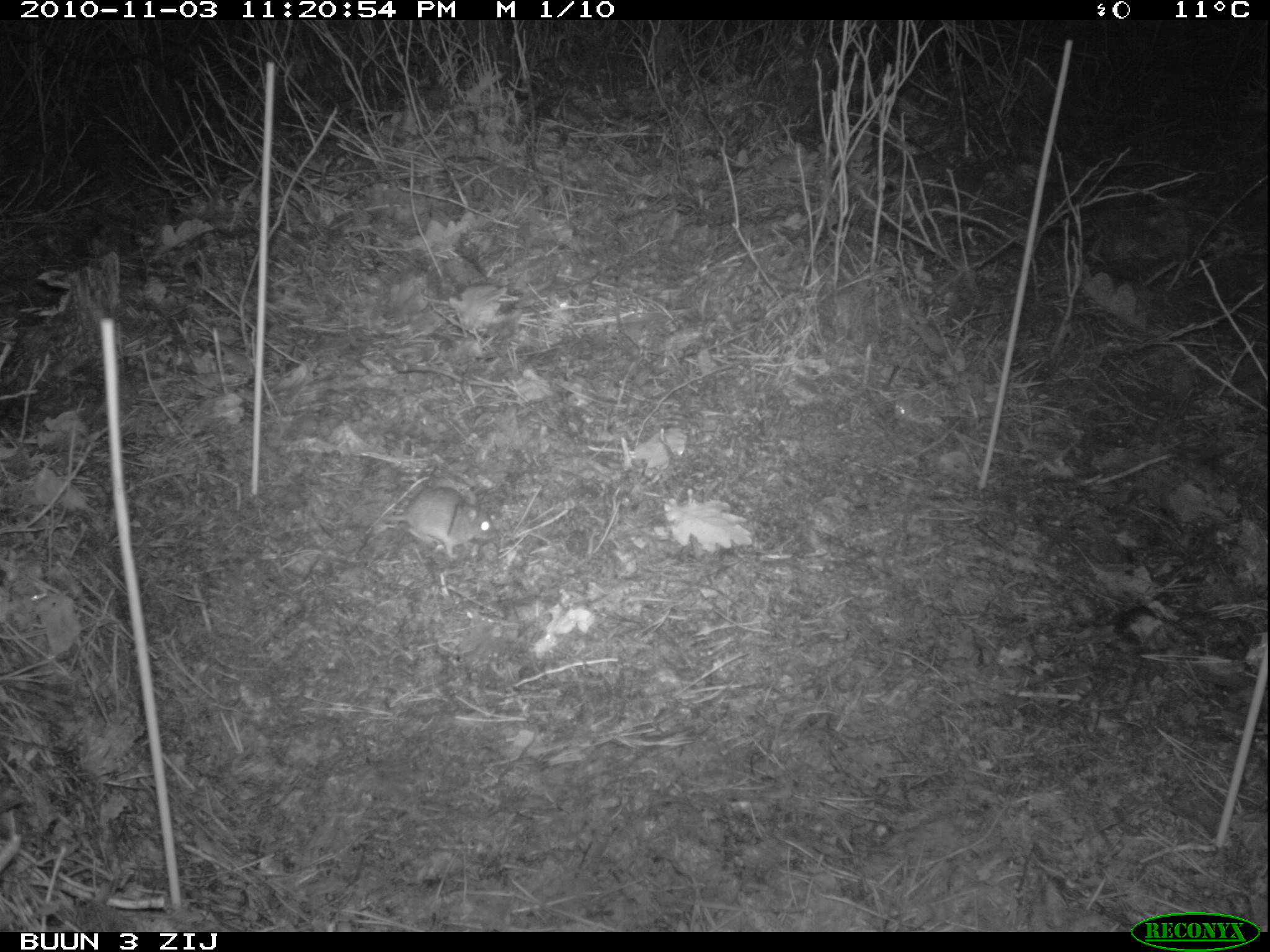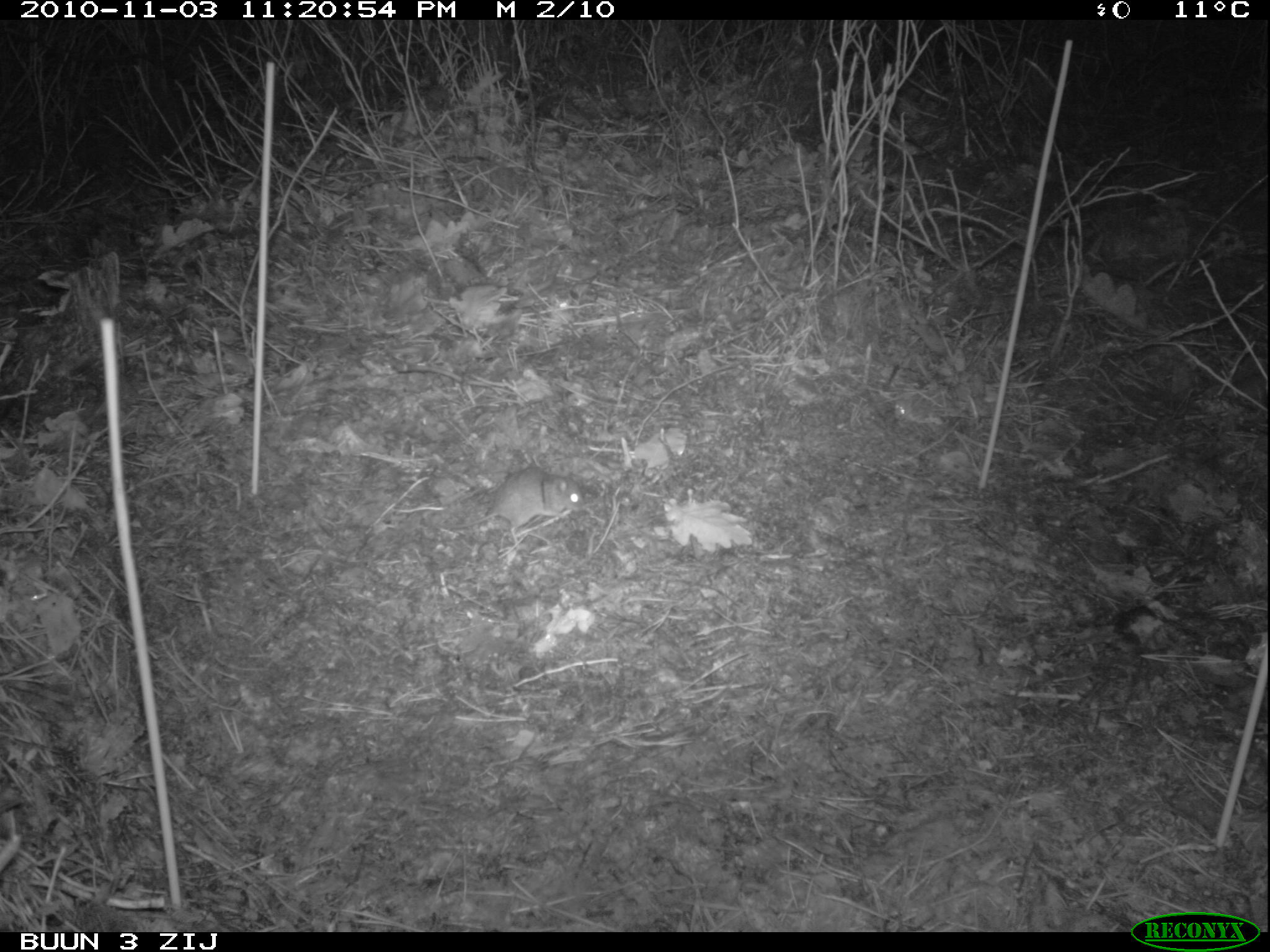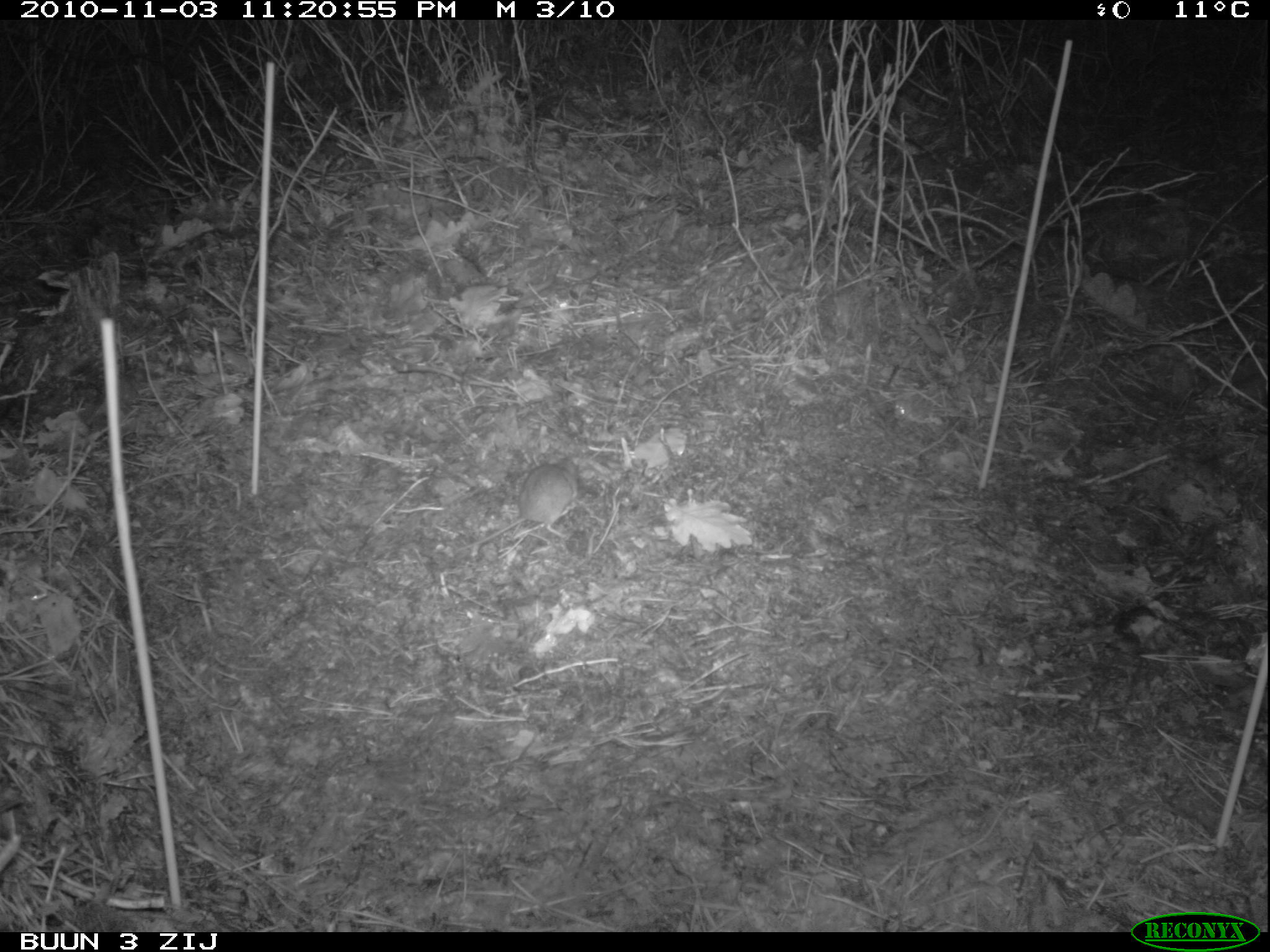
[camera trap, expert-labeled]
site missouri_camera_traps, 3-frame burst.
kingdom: Animalia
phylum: Chordata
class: Mammalia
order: Rodentia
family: Muridae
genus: Apodemus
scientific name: Apodemus sylvaticus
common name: wood mouse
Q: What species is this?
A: Wood mouse (Apodemus sylvaticus).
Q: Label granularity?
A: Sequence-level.